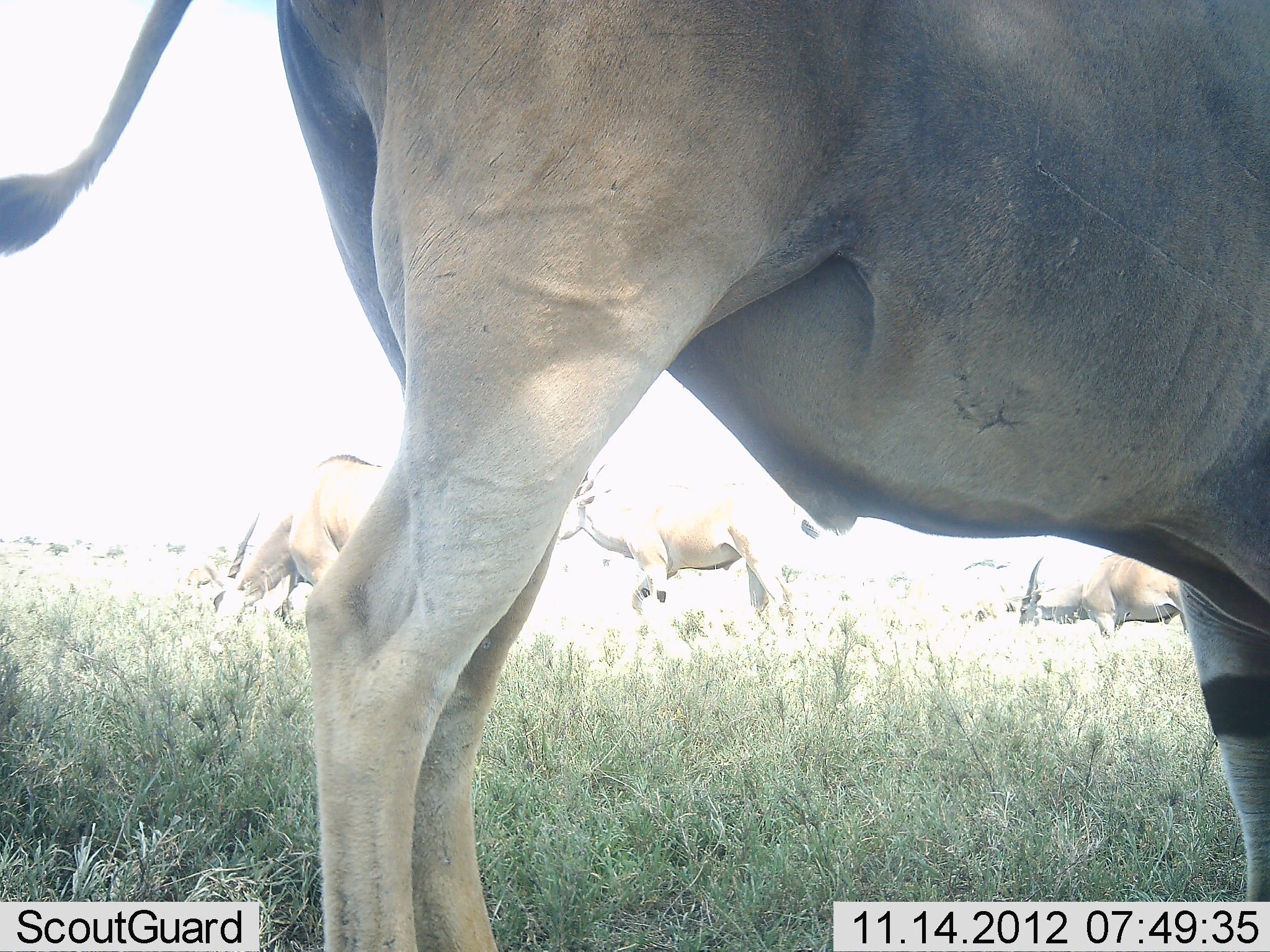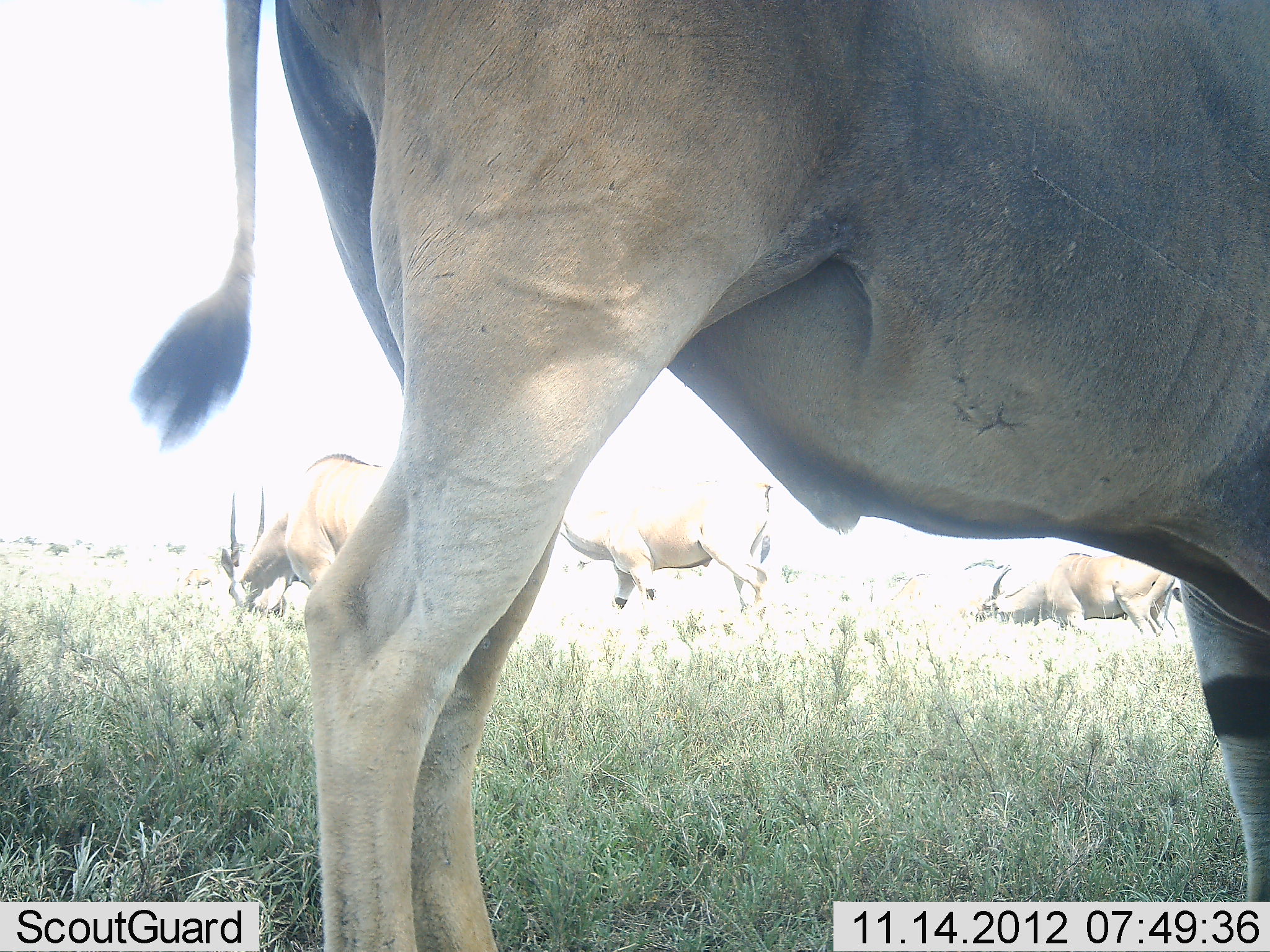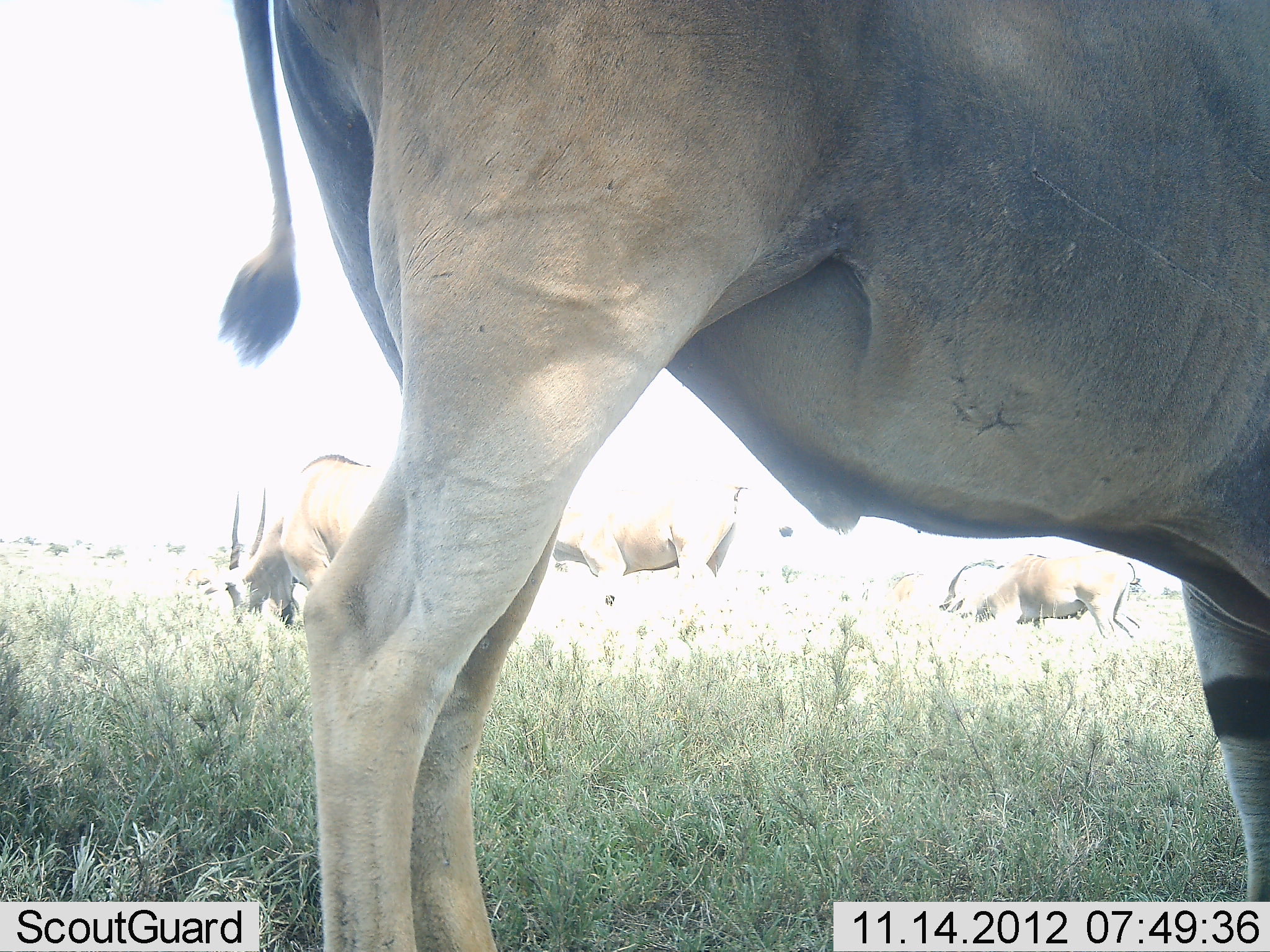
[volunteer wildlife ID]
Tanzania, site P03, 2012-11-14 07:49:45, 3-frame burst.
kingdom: Animalia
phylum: Chordata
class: Mammalia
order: Artiodactyla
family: Bovidae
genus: Tragelaphus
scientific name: Tragelaphus oryx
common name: eland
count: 4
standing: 90%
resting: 0%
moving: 40%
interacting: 0%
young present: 0%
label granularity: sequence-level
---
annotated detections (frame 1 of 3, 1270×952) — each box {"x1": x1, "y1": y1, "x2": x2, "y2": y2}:
animal: {"x1": 0, "y1": 1, "x2": 1268, "y2": 951}; {"x1": 226, "y1": 455, "x2": 532, "y2": 608}; {"x1": 549, "y1": 469, "x2": 821, "y2": 635}; {"x1": 997, "y1": 551, "x2": 1211, "y2": 641}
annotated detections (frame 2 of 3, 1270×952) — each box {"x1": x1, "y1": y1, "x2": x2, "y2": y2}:
animal: {"x1": 128, "y1": 0, "x2": 1270, "y2": 950}; {"x1": 219, "y1": 452, "x2": 512, "y2": 642}; {"x1": 533, "y1": 452, "x2": 782, "y2": 609}; {"x1": 964, "y1": 550, "x2": 1191, "y2": 640}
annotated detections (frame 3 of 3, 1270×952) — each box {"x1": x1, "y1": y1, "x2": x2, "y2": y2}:
animal: {"x1": 209, "y1": 0, "x2": 1269, "y2": 891}; {"x1": 214, "y1": 449, "x2": 515, "y2": 643}; {"x1": 510, "y1": 465, "x2": 795, "y2": 609}; {"x1": 928, "y1": 548, "x2": 1149, "y2": 637}